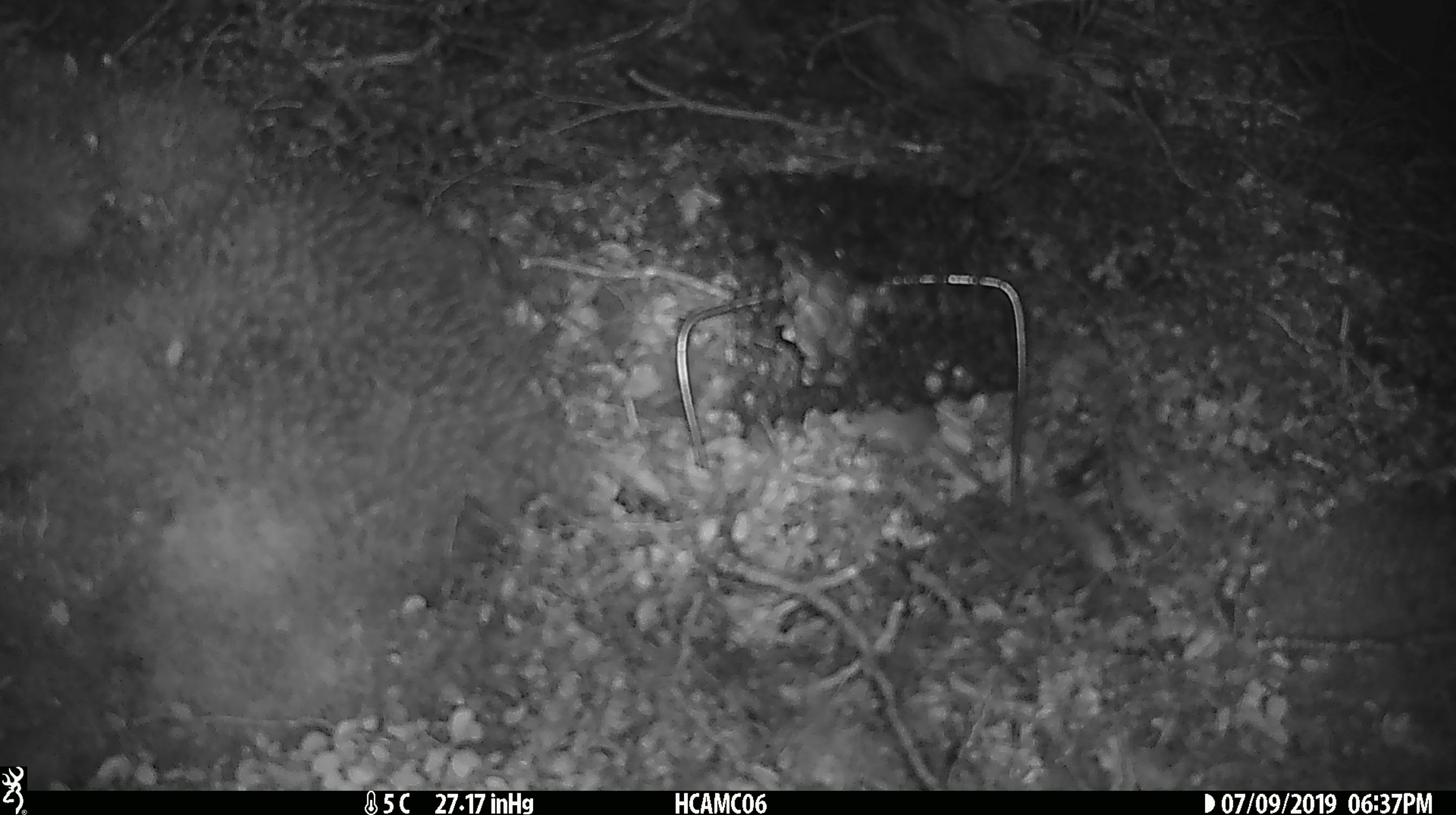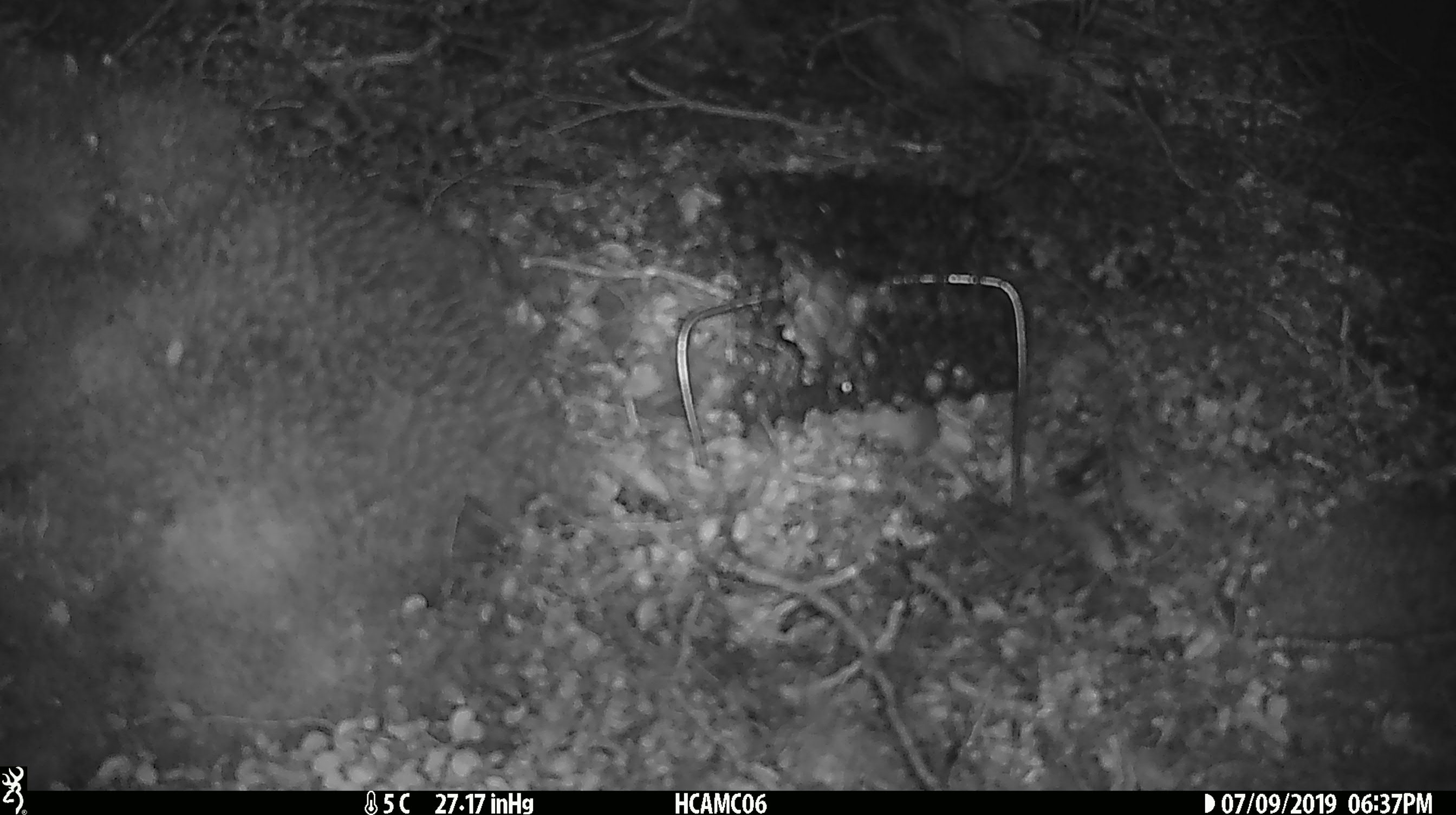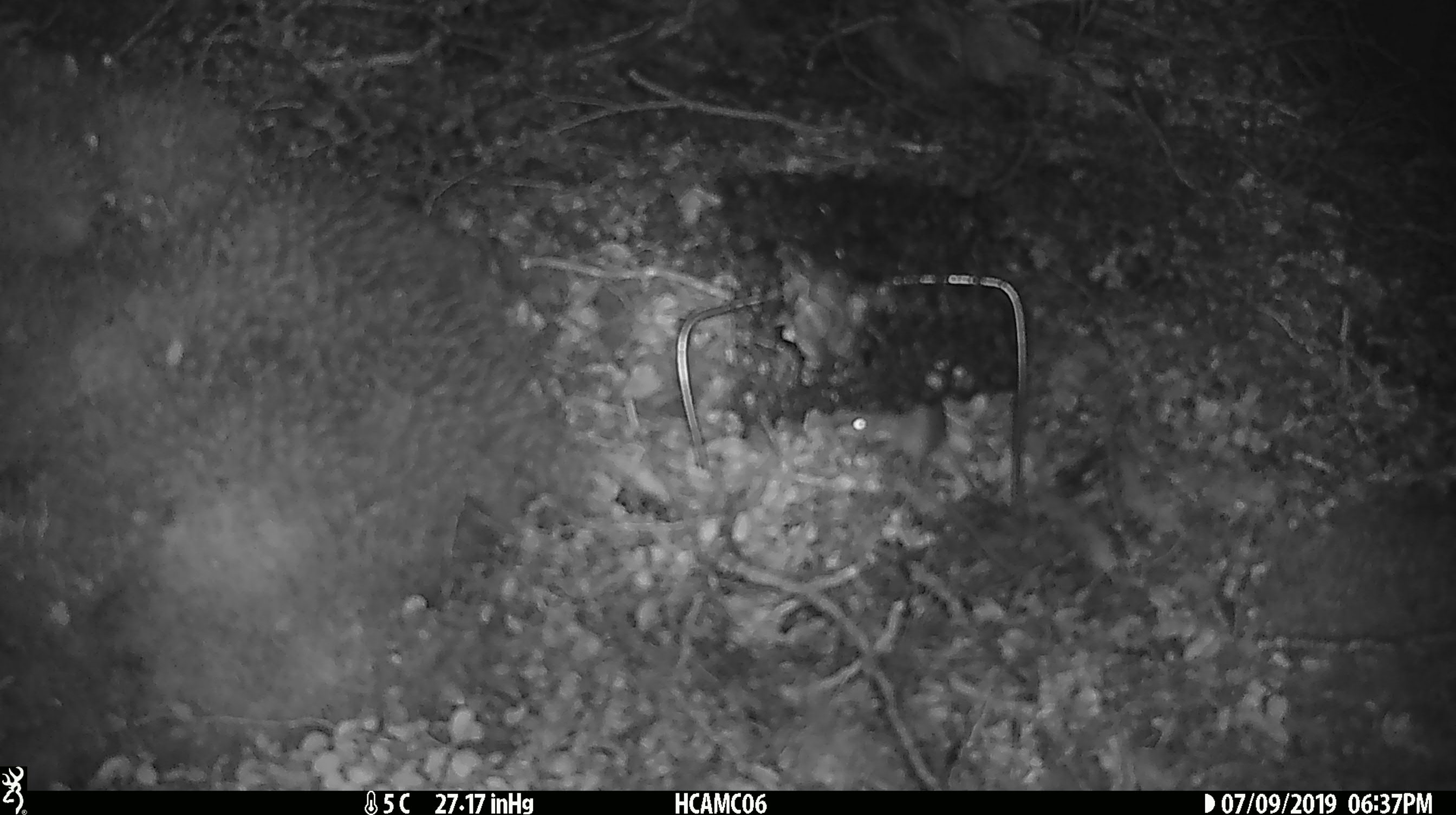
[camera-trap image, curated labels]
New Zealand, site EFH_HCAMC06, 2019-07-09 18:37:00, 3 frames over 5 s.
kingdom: Animalia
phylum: Chordata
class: Mammalia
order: Rodentia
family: Muridae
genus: Mus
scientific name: Mus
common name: mouse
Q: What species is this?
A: Mouse (Mus).